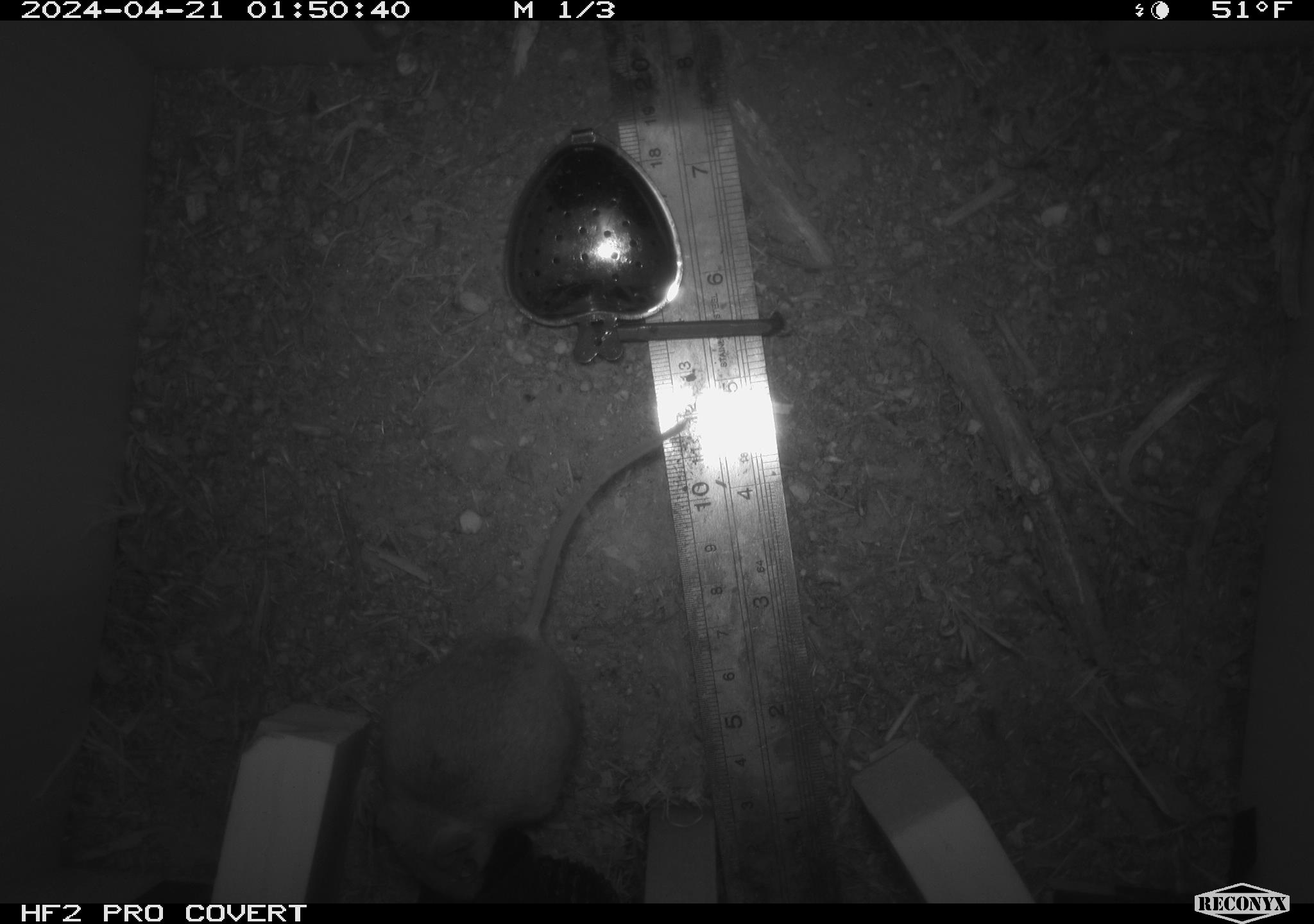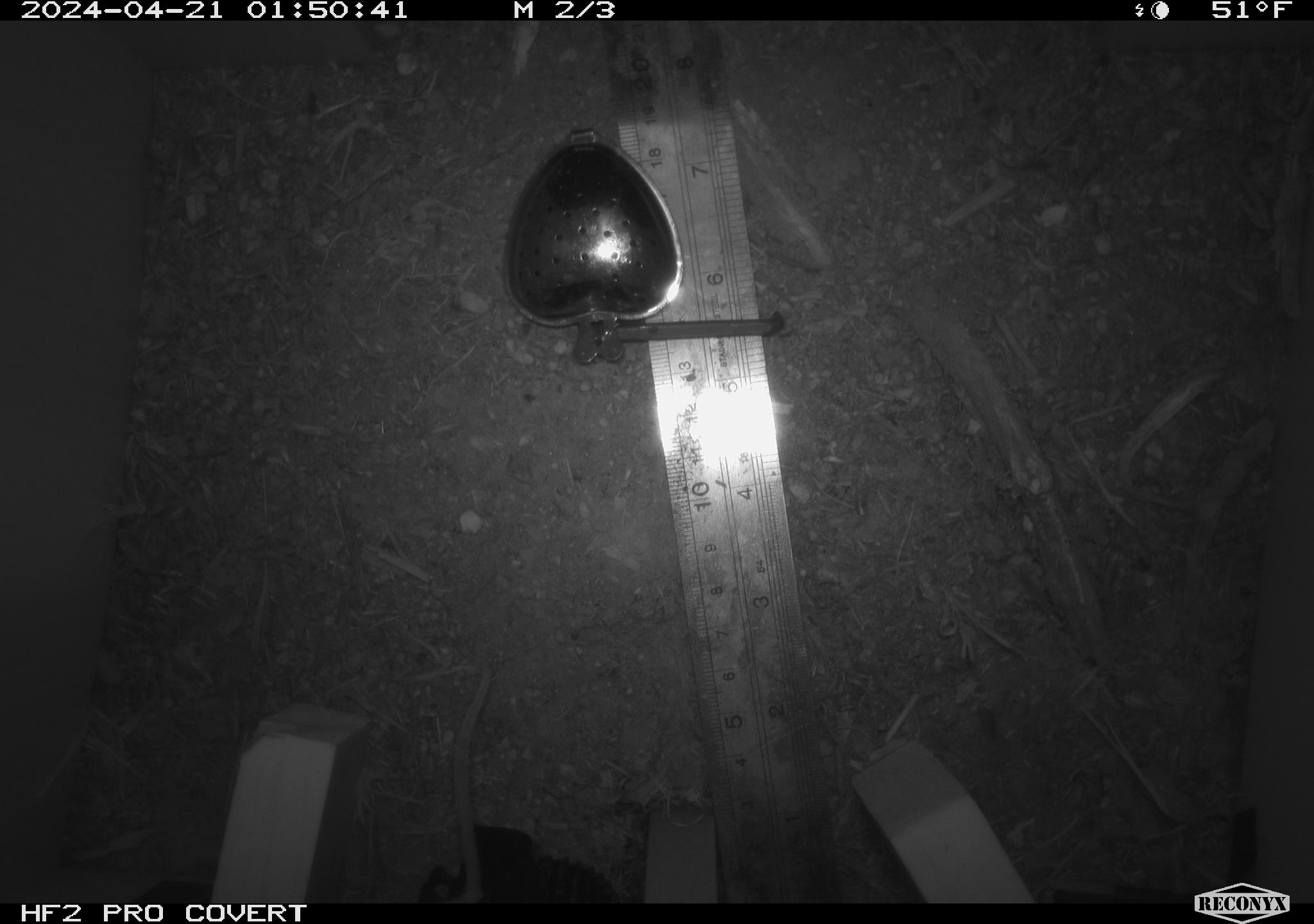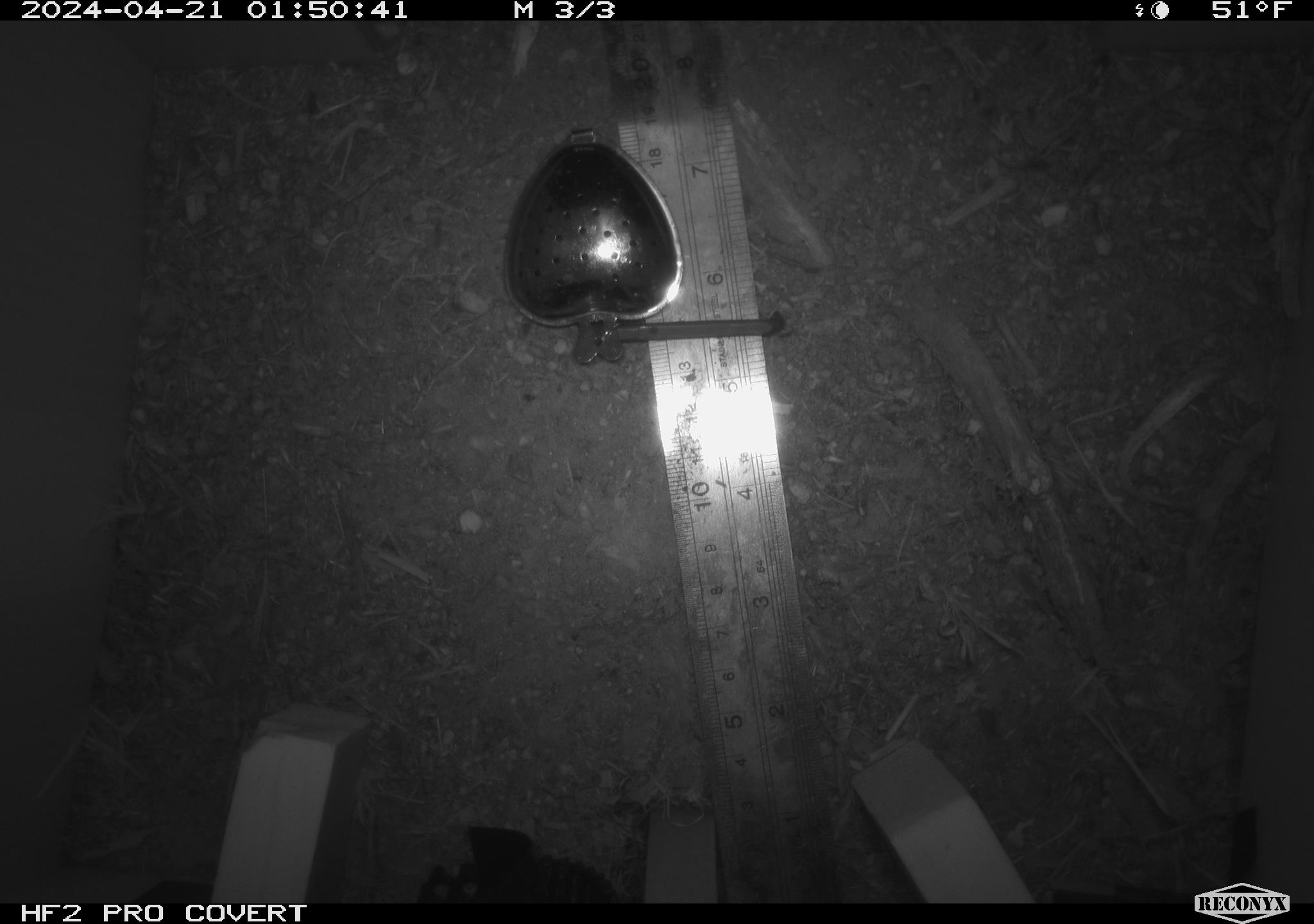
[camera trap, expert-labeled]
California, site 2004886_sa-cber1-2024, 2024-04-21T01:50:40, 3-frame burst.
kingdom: Animalia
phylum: Chordata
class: Mammalia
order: Rodentia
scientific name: Rodentia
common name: mouse species